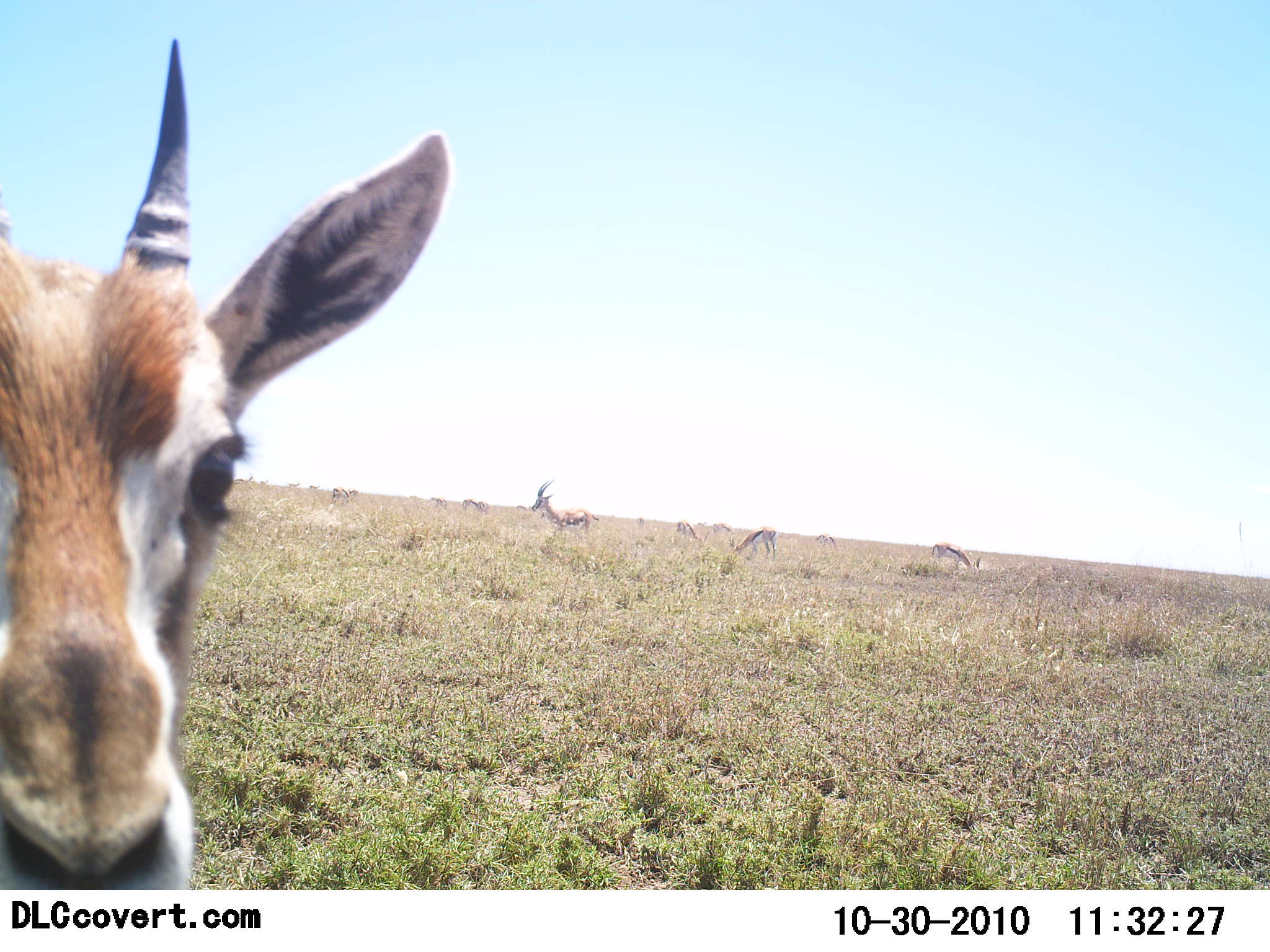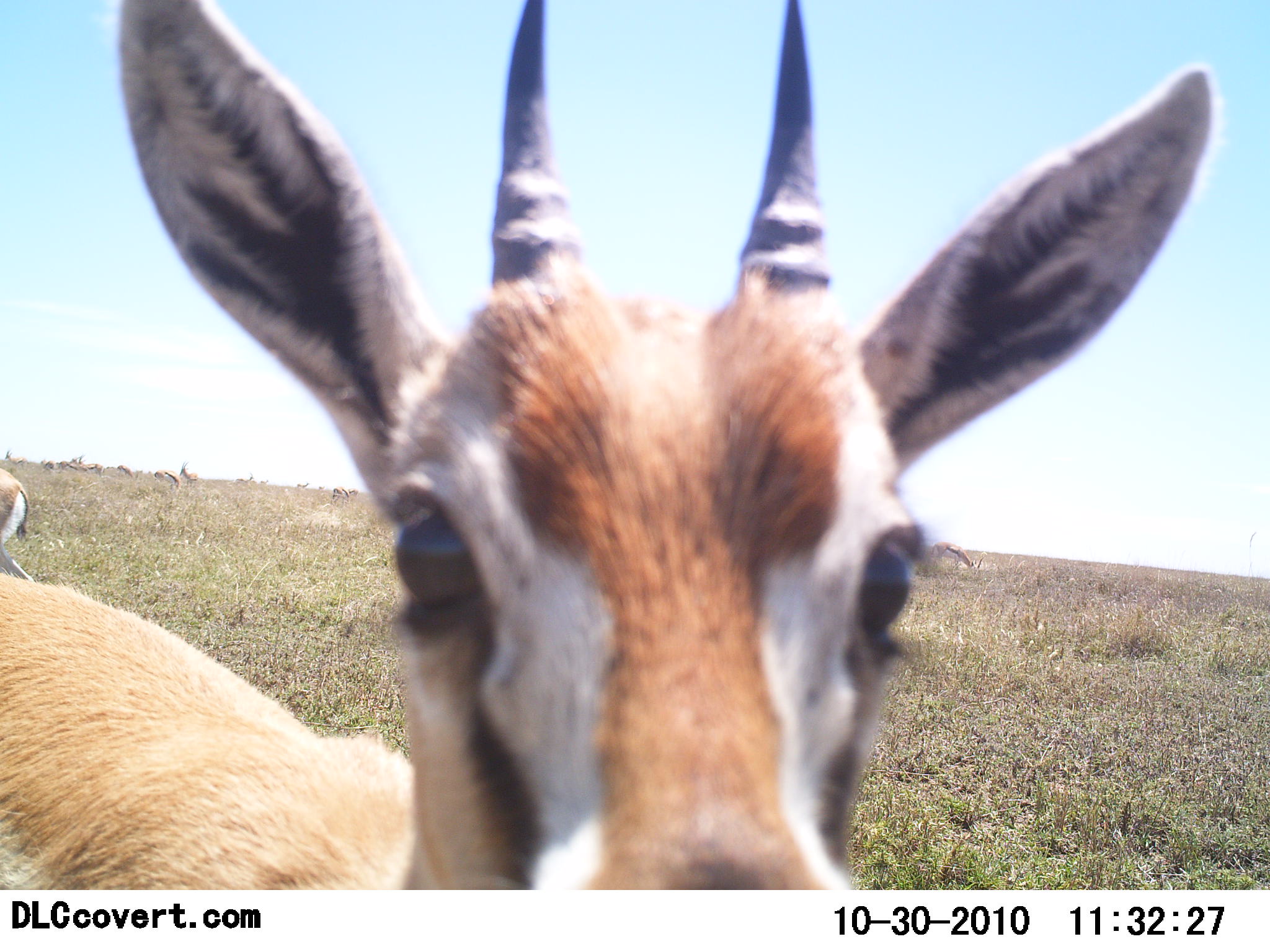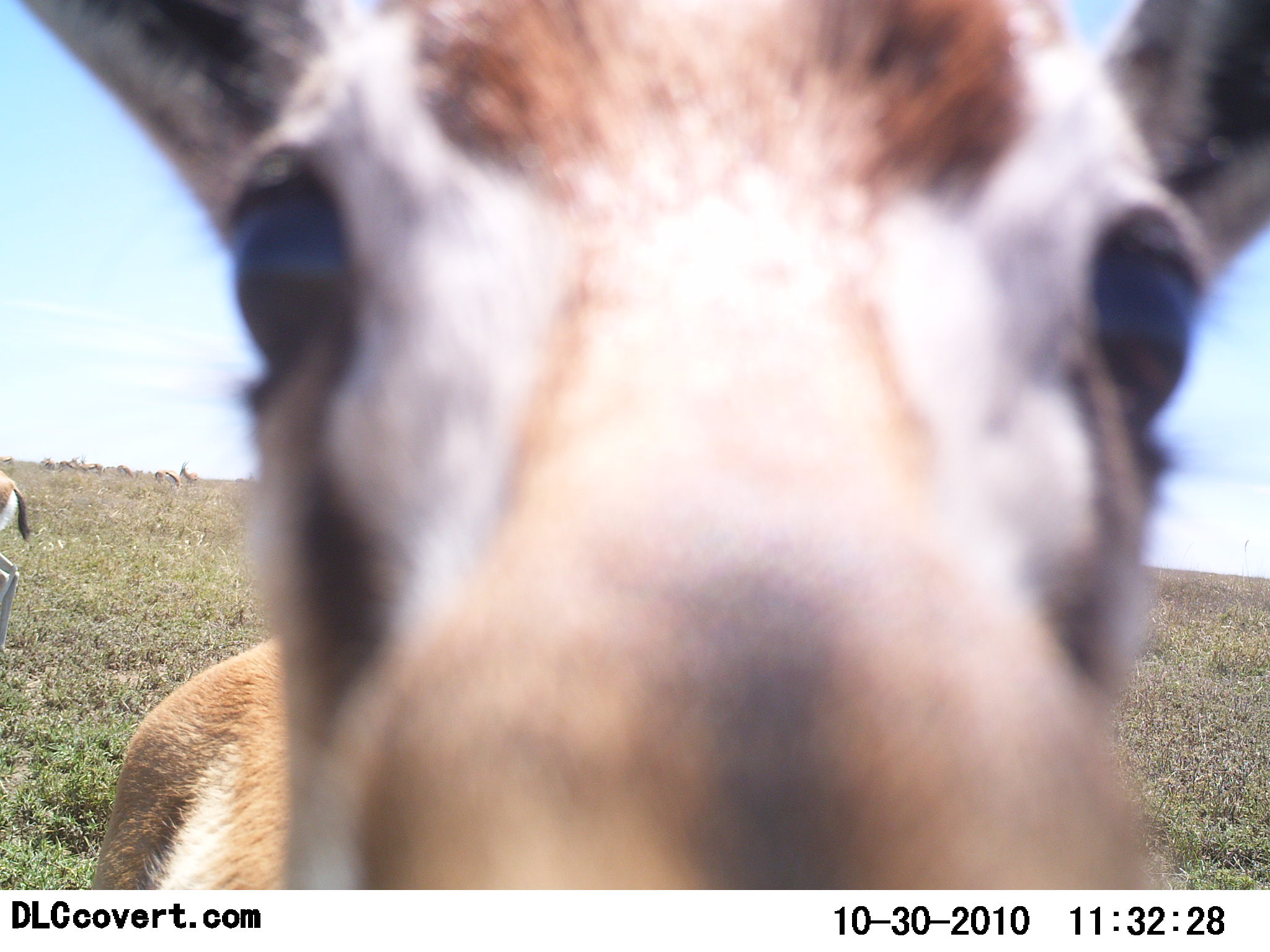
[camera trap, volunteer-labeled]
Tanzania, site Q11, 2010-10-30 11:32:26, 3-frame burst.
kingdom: Animalia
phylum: Chordata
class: Mammalia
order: Artiodactyla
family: Bovidae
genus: Eudorcas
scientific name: Eudorcas thomsonii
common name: thomson's gazelle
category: gazellethomsons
Gazellethomsons (thomson's gazelle) (Eudorcas thomsonii), count 5. Behavior (volunteer vote fractions): standing 91%, resting 0%, moving 55%, interacting 9%. Young present (vote fraction): 0%. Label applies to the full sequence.